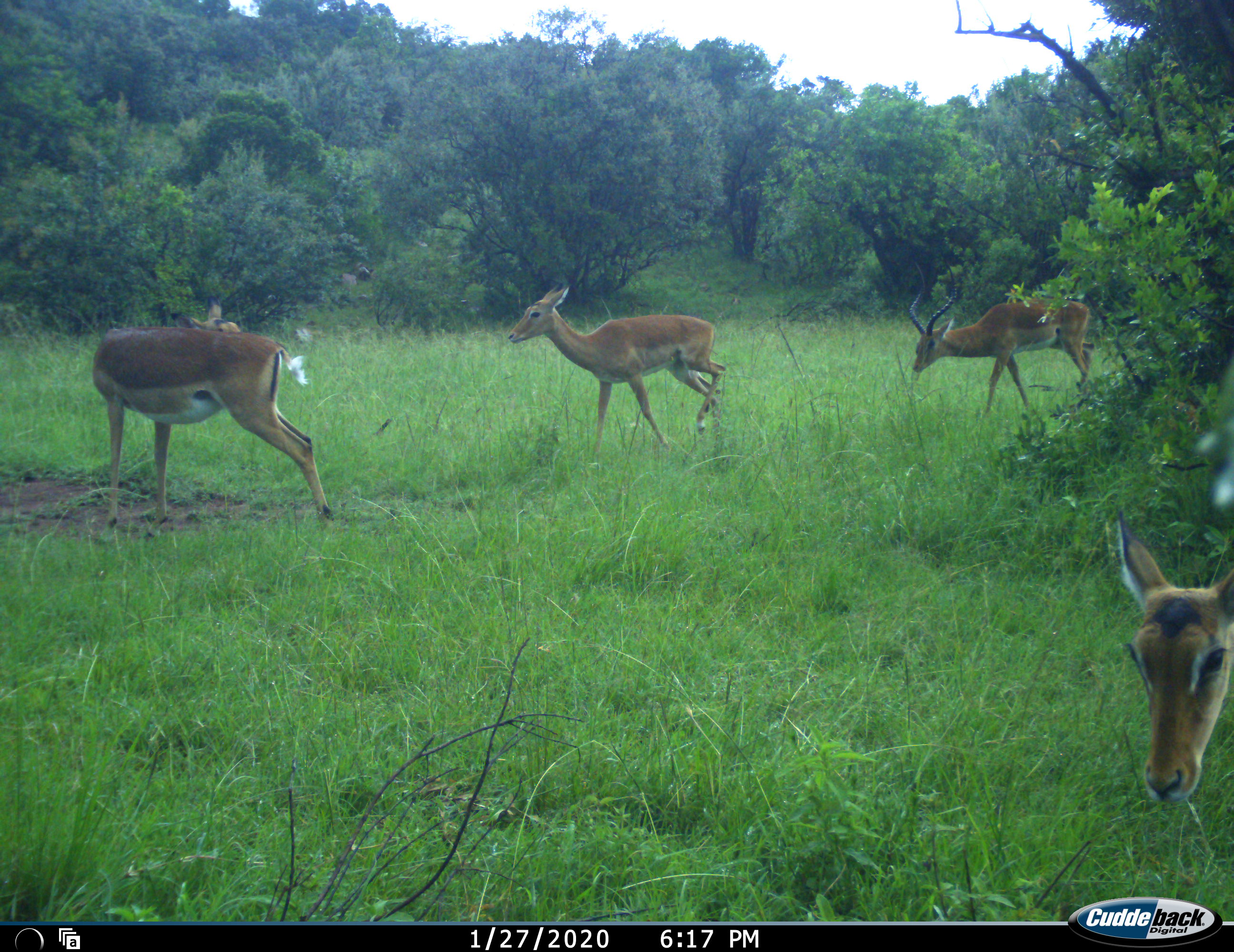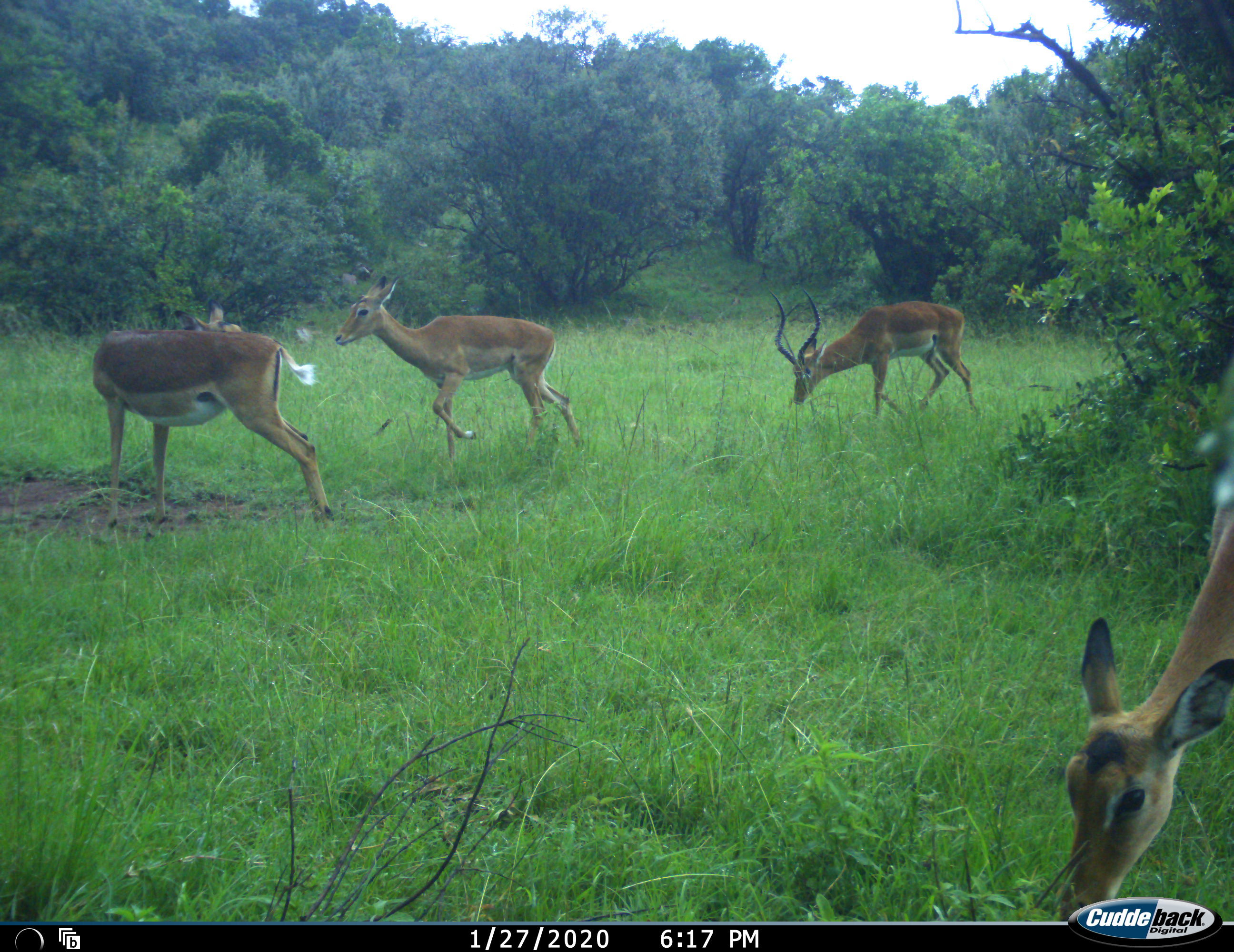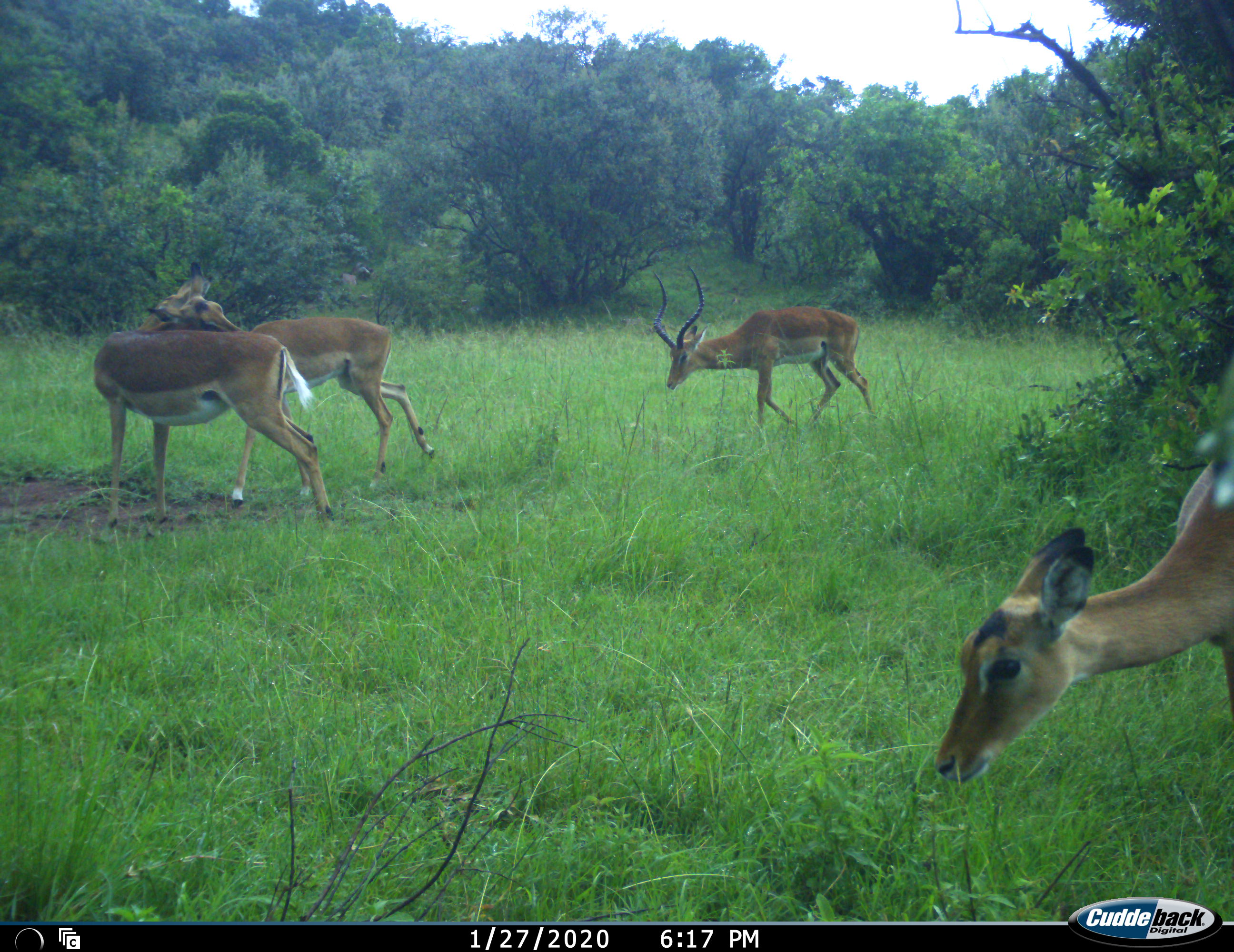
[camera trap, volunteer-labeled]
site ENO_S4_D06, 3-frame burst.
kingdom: Animalia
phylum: Chordata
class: Mammalia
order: Artiodactyla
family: Bovidae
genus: Aepyceros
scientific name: Aepyceros melampus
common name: impala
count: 4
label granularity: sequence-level